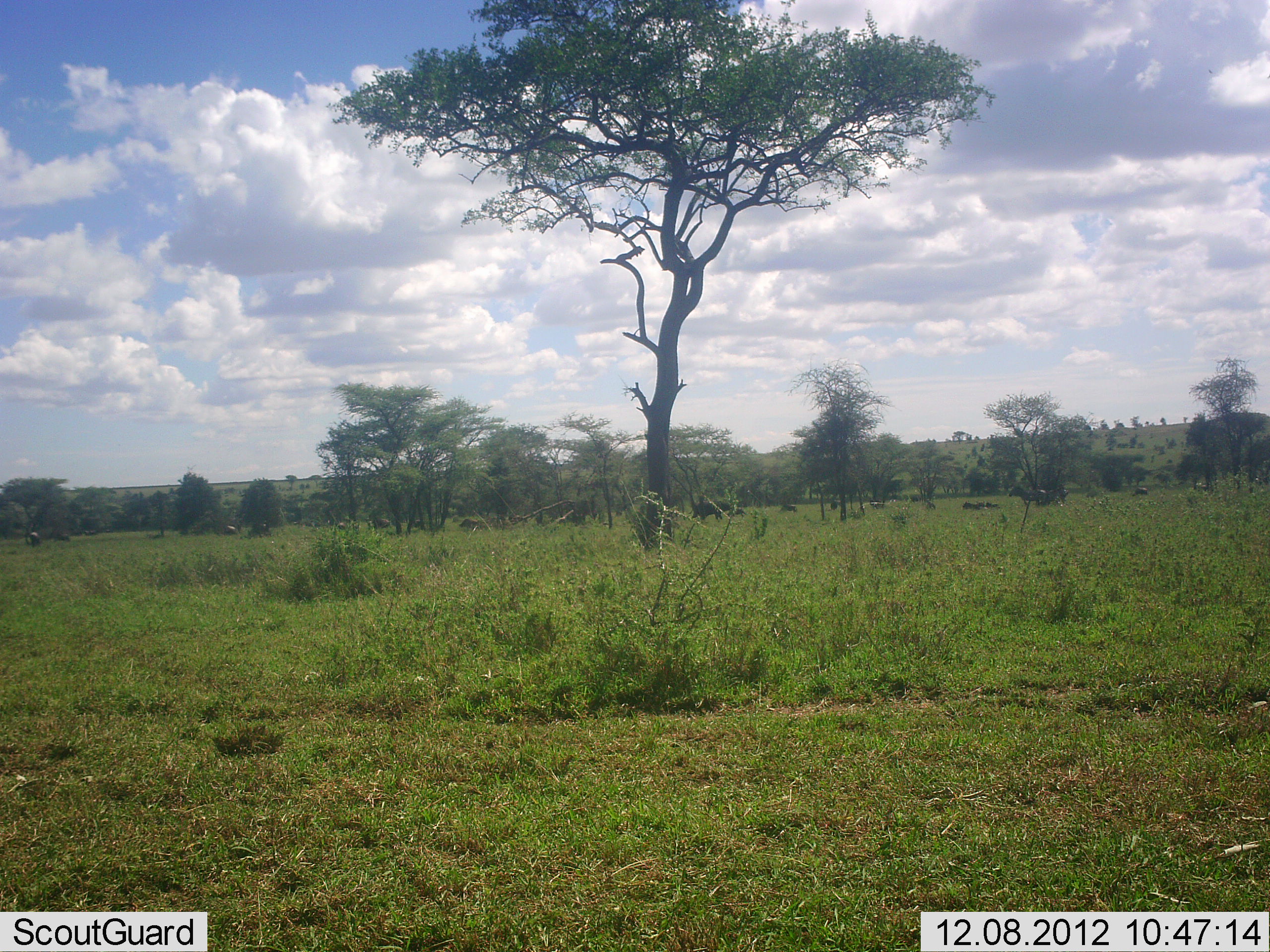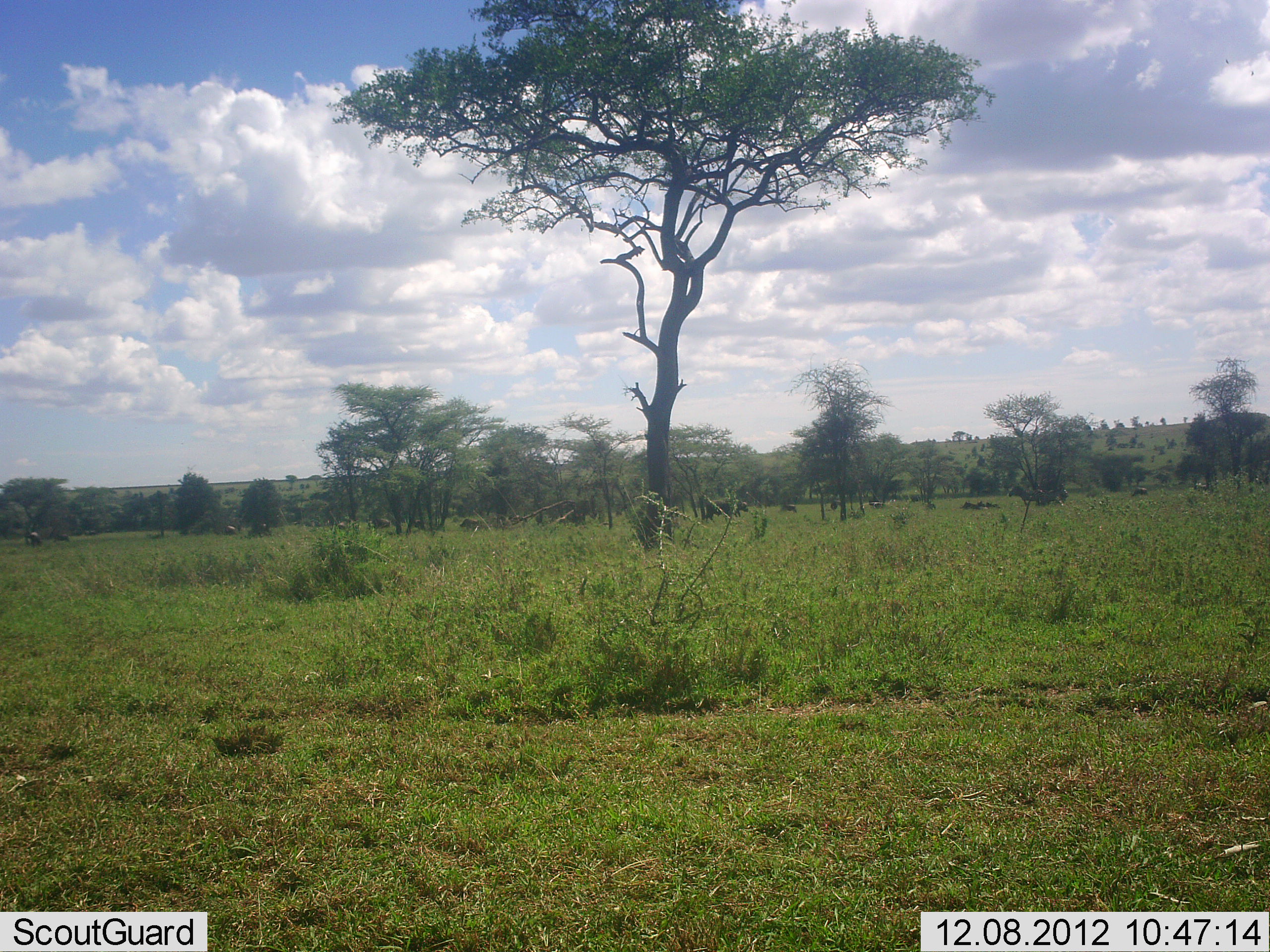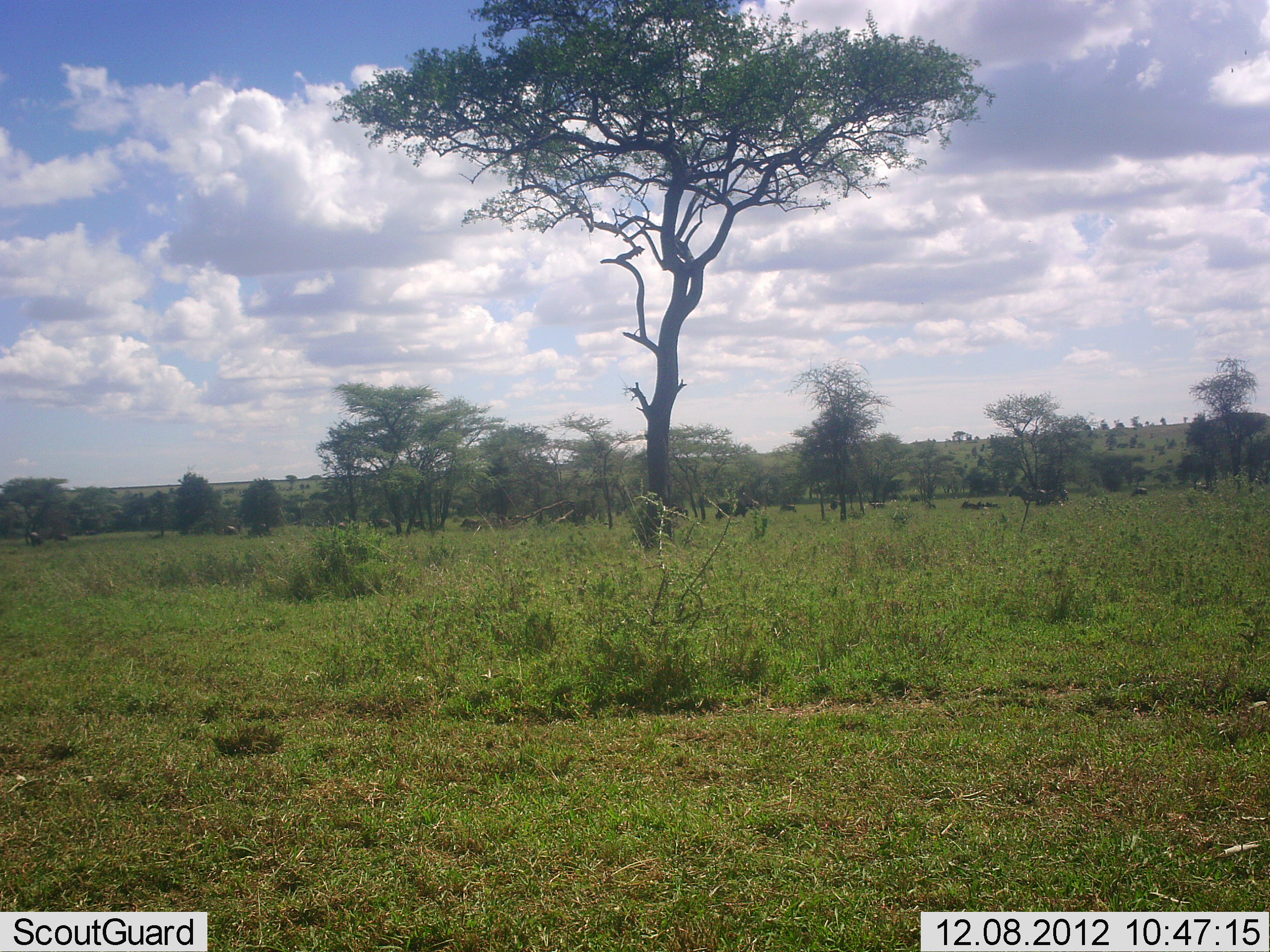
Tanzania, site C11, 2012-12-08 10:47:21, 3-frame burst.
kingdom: Animalia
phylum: Chordata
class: Mammalia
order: Artiodactyla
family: Bovidae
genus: Syncerus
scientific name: Syncerus caffer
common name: cape buffalo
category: buffalo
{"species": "buffalo (cape buffalo) (Syncerus caffer)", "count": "10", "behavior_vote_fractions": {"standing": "14%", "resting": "0%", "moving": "86%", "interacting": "0%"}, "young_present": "0%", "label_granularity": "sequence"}